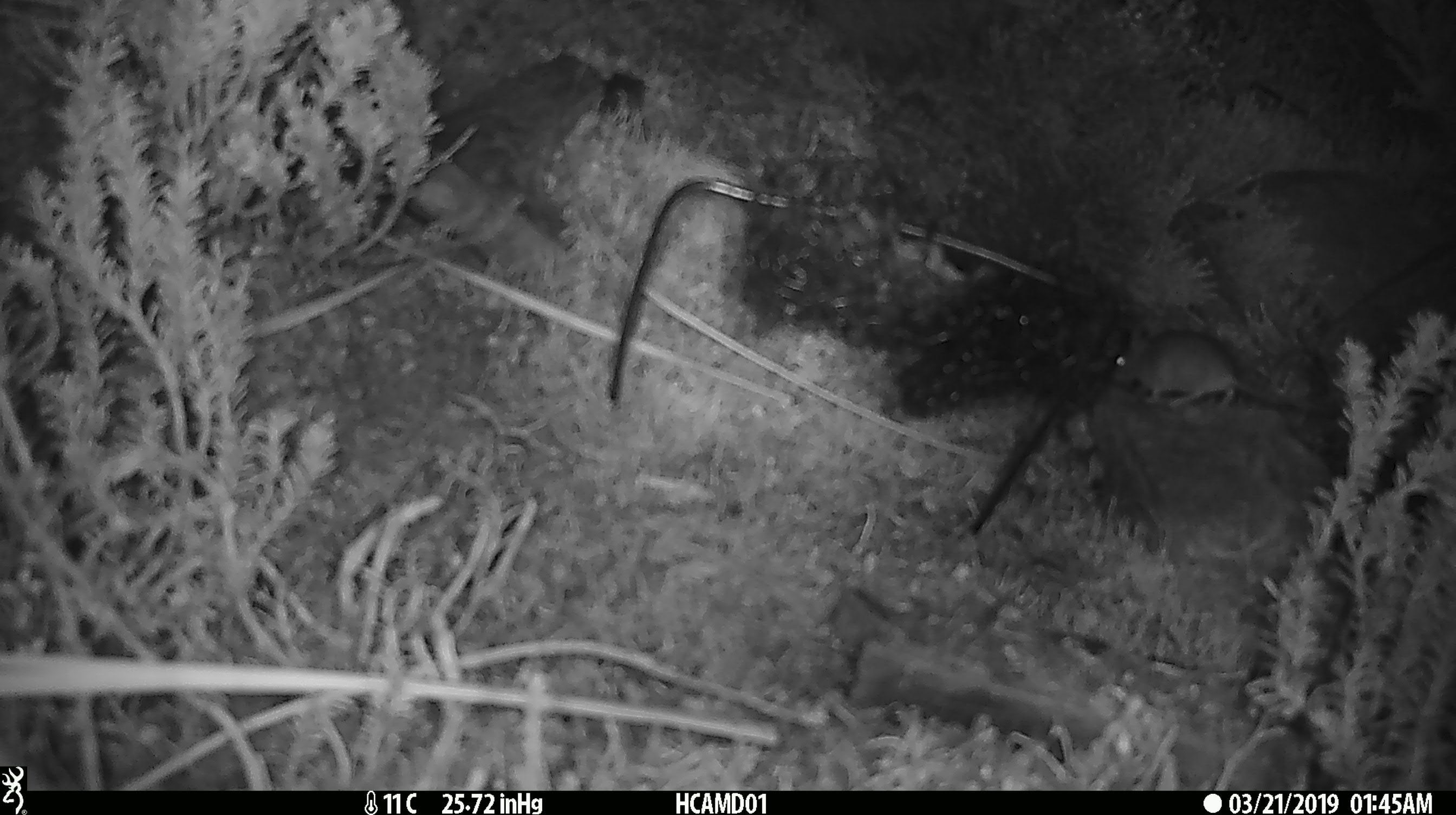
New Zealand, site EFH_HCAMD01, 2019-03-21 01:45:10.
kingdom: Animalia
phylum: Chordata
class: Mammalia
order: Rodentia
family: Muridae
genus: Mus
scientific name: Mus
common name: mouse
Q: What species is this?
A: Mouse (Mus).